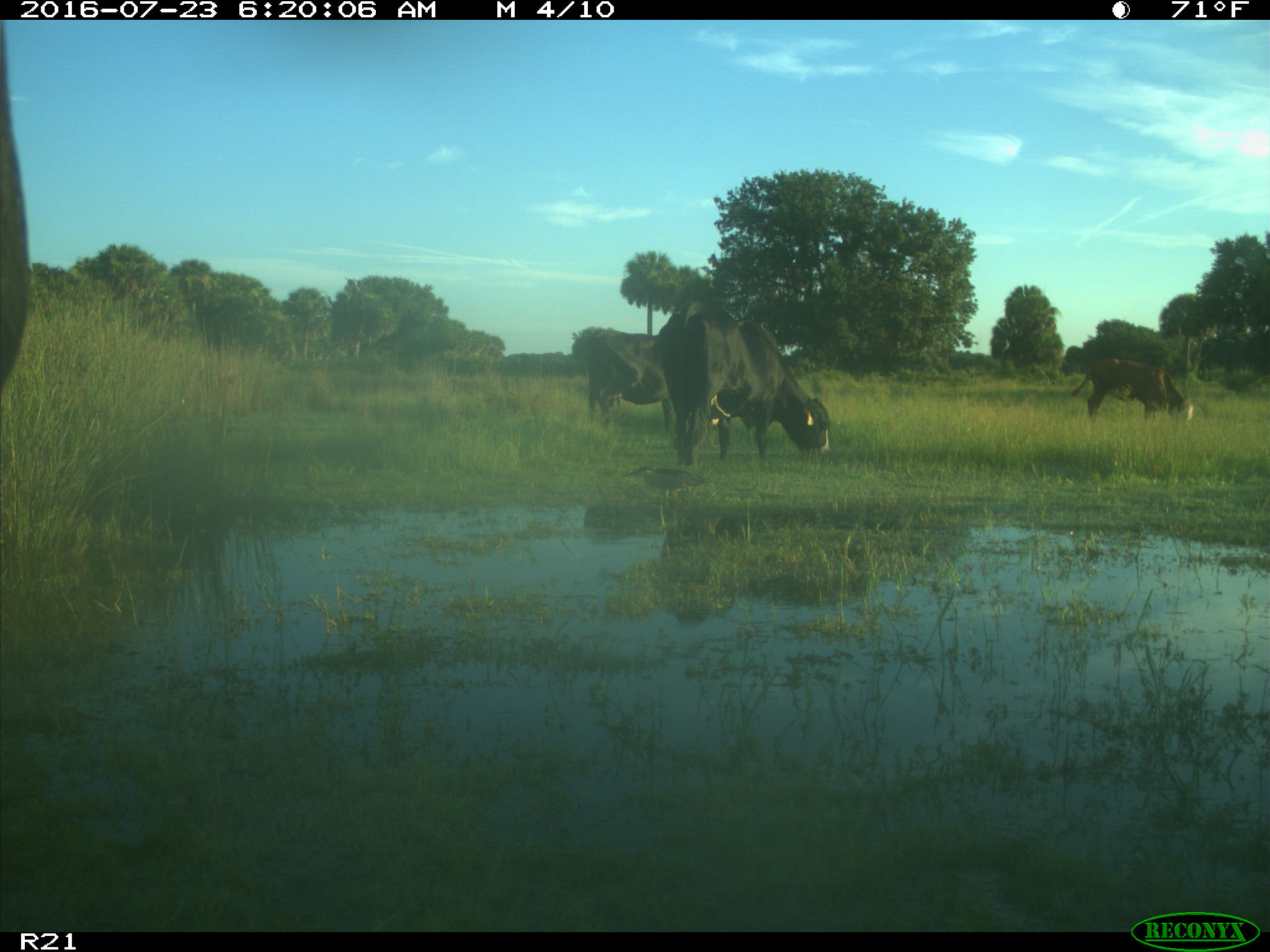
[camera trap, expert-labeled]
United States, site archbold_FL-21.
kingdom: Animalia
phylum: Chordata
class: Mammalia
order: Artiodactyla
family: Bovidae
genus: Bos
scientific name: Bos taurus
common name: domestic cow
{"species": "Bos taurus (domestic cow)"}